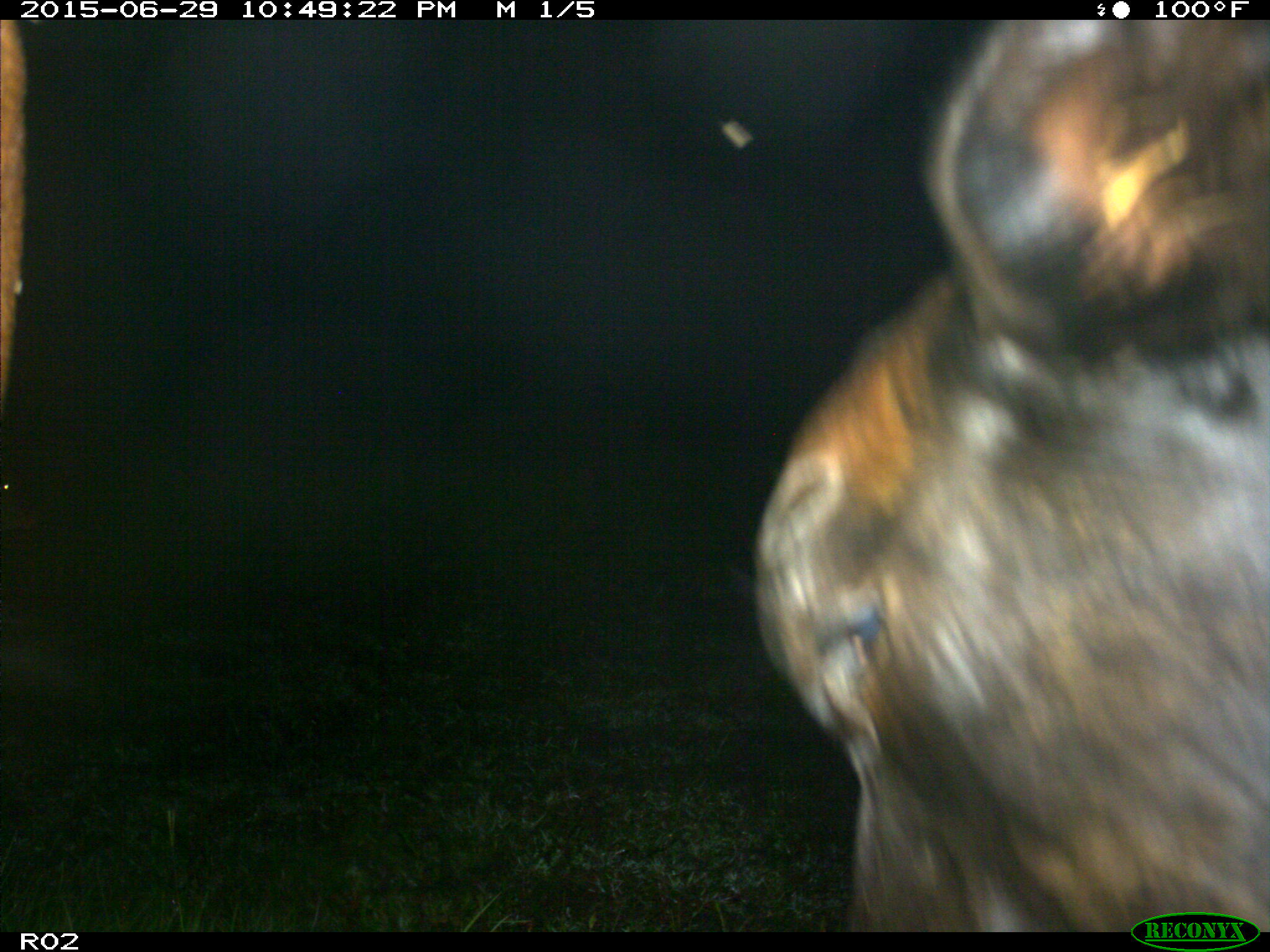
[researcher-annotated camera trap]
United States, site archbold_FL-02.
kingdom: Animalia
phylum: Chordata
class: Mammalia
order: Artiodactyla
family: Bovidae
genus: Bos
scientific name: Bos taurus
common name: domestic cow